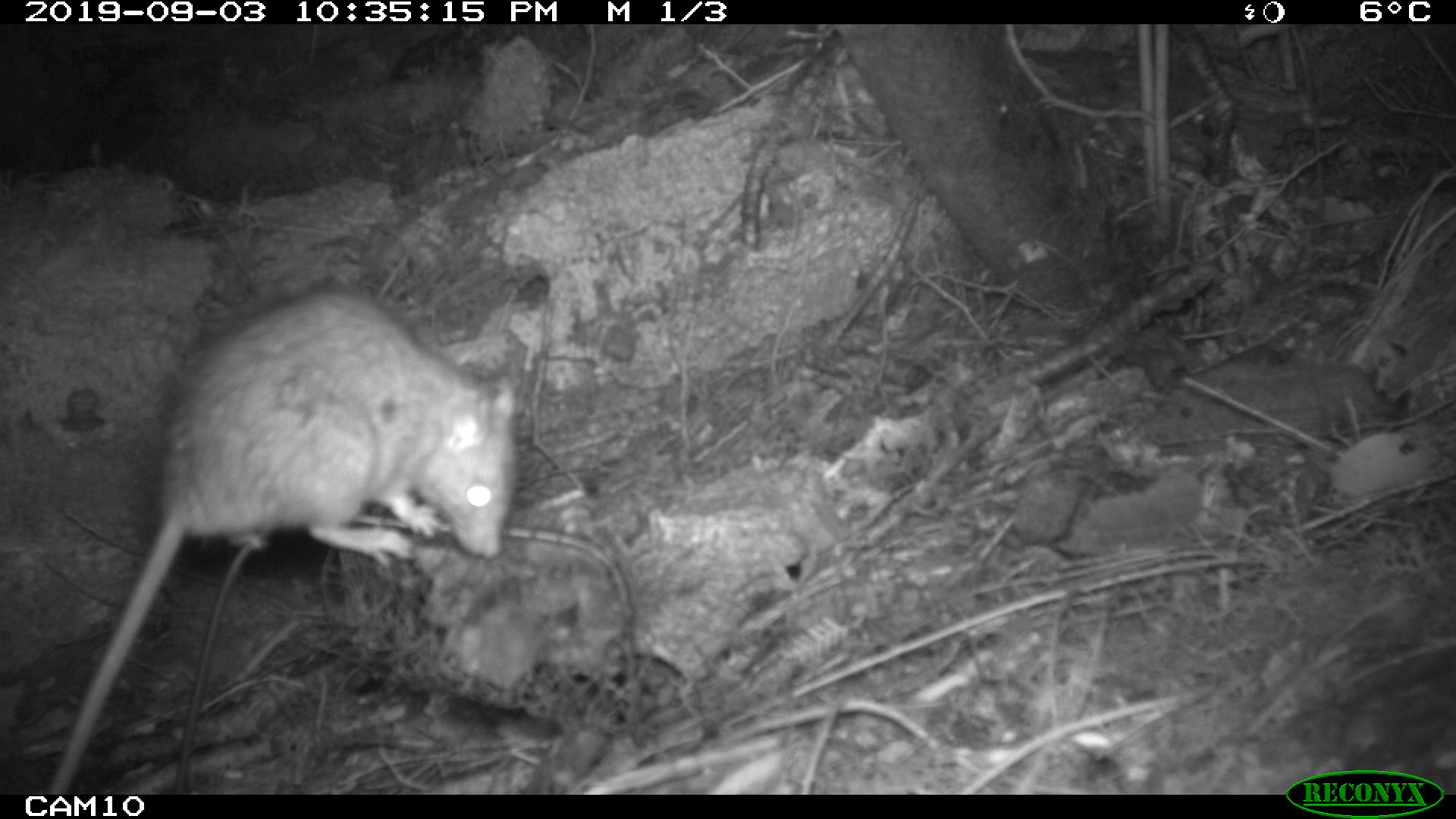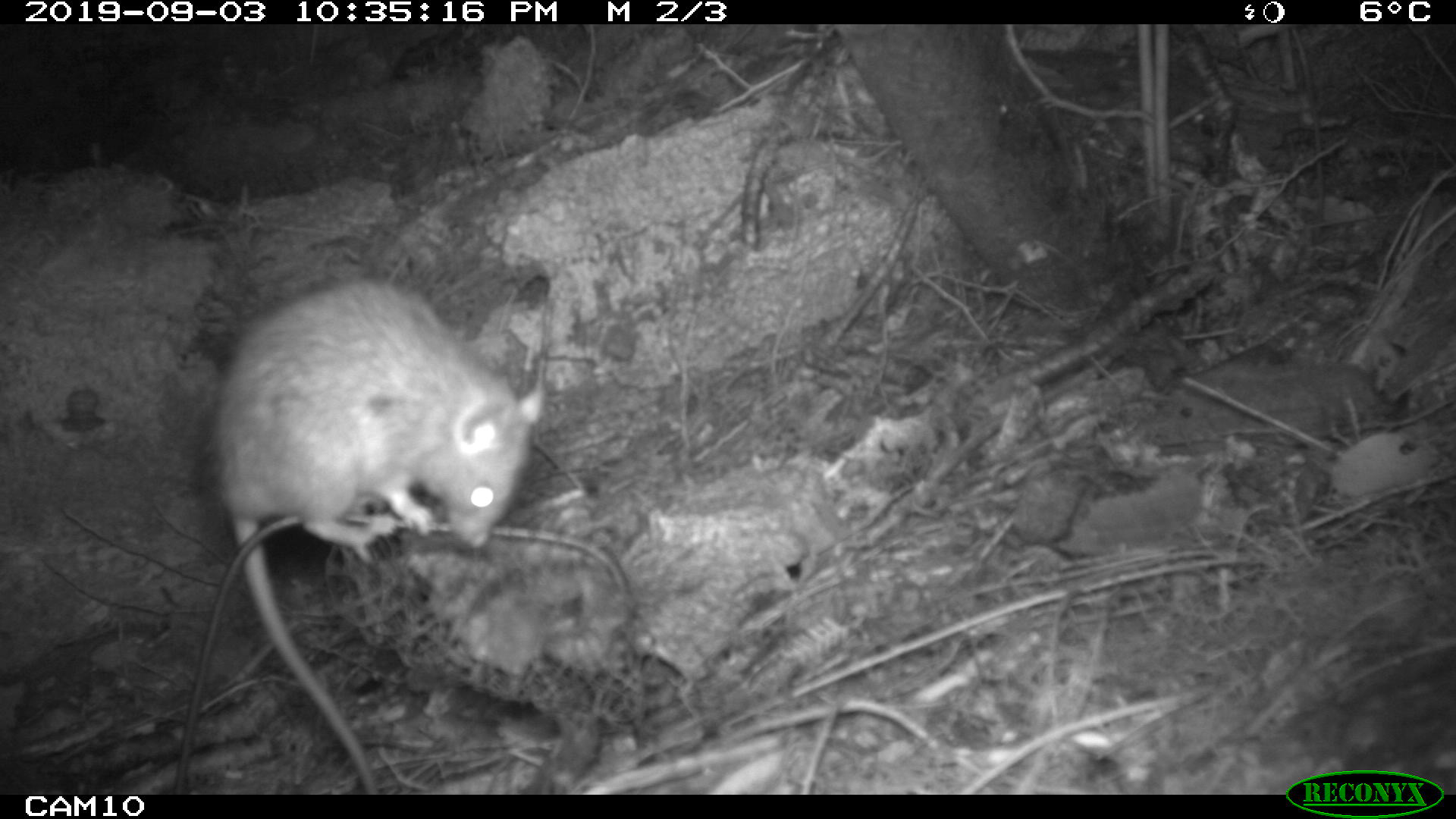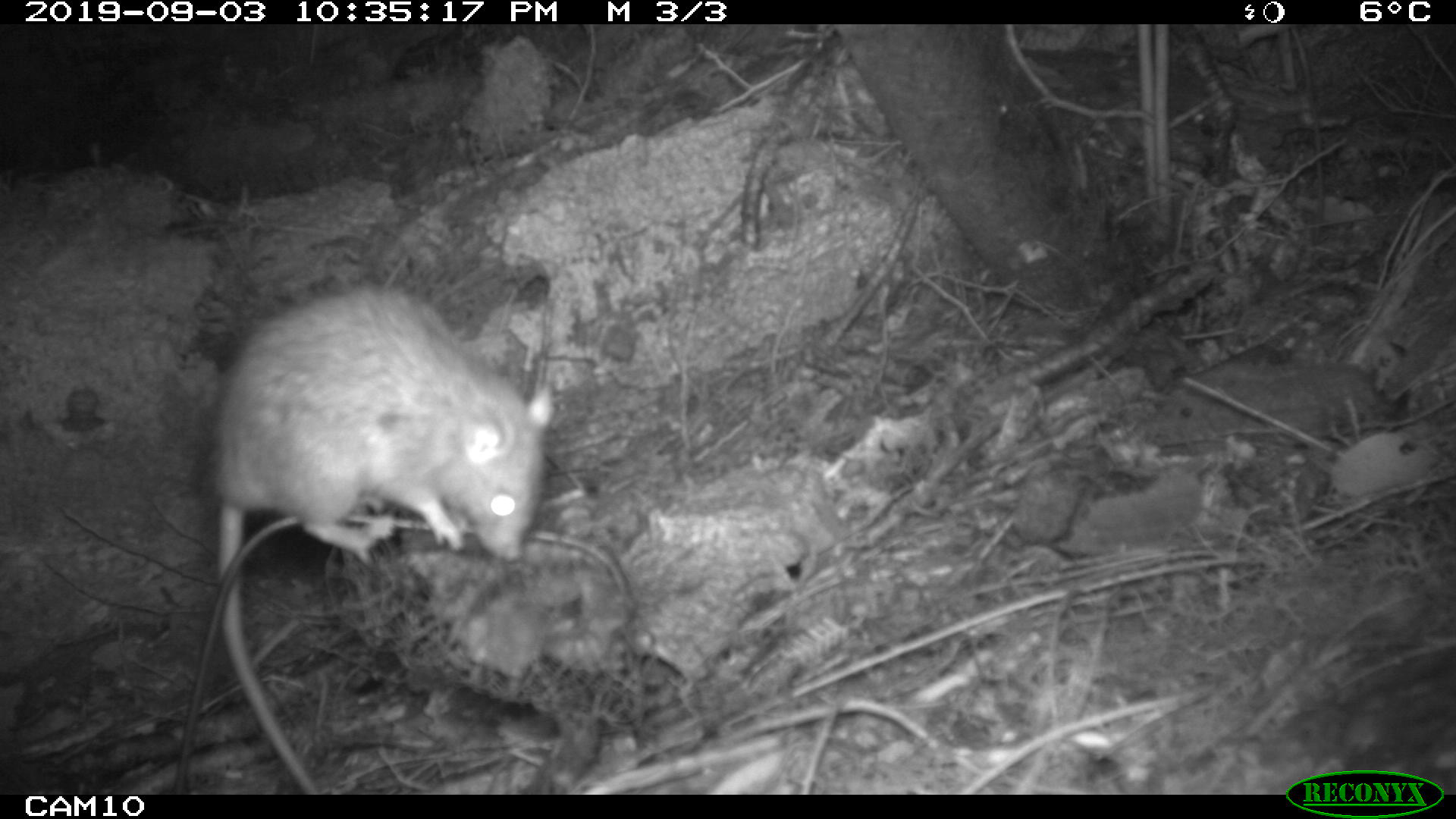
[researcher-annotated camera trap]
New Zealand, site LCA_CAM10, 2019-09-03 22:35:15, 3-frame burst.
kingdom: Animalia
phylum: Chordata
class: Mammalia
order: Rodentia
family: Muridae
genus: Rattus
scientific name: Rattus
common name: rat